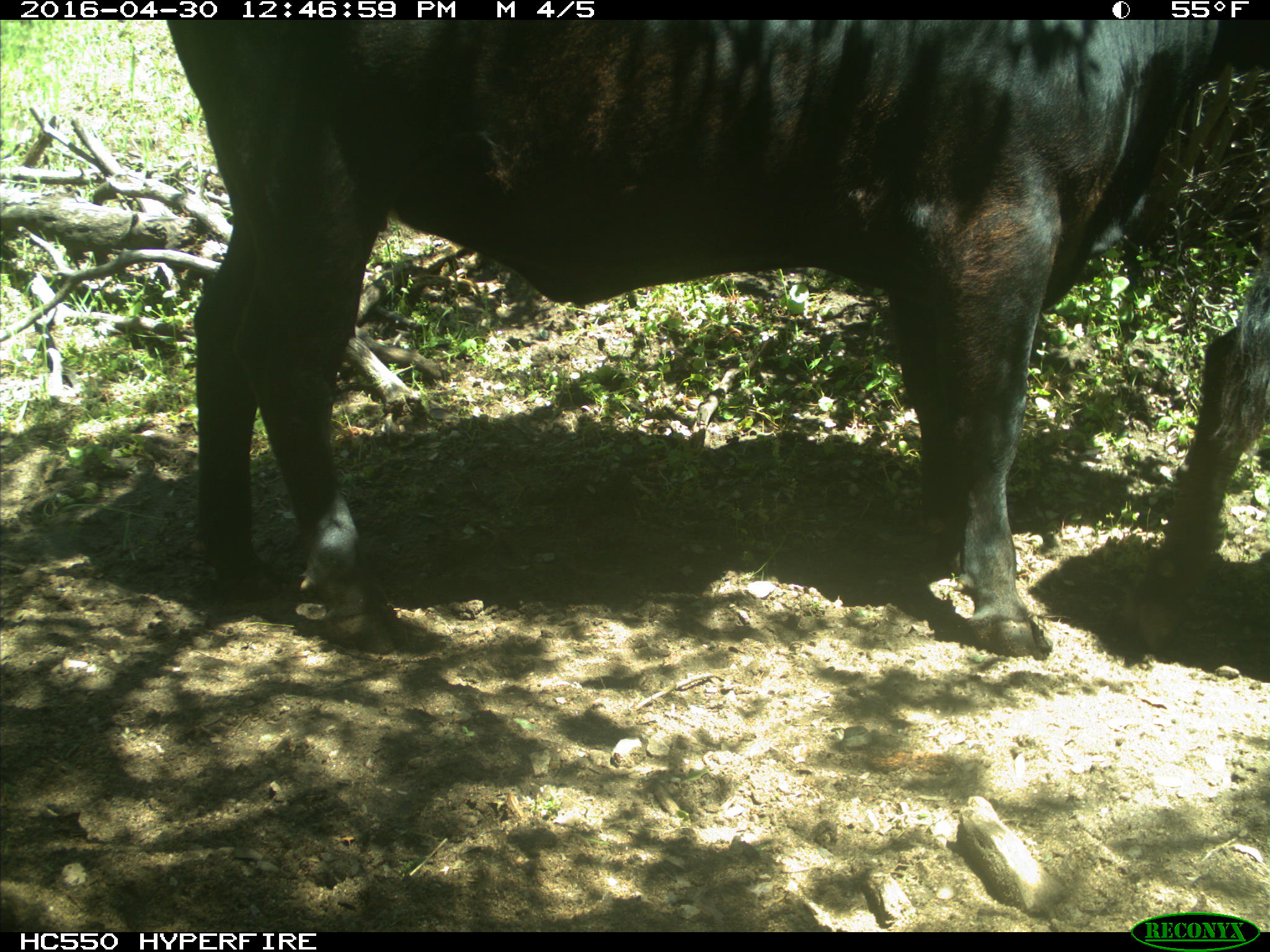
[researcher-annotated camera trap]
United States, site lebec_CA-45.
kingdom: Animalia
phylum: Chordata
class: Mammalia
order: Artiodactyla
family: Bovidae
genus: Bos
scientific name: Bos taurus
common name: domestic cow